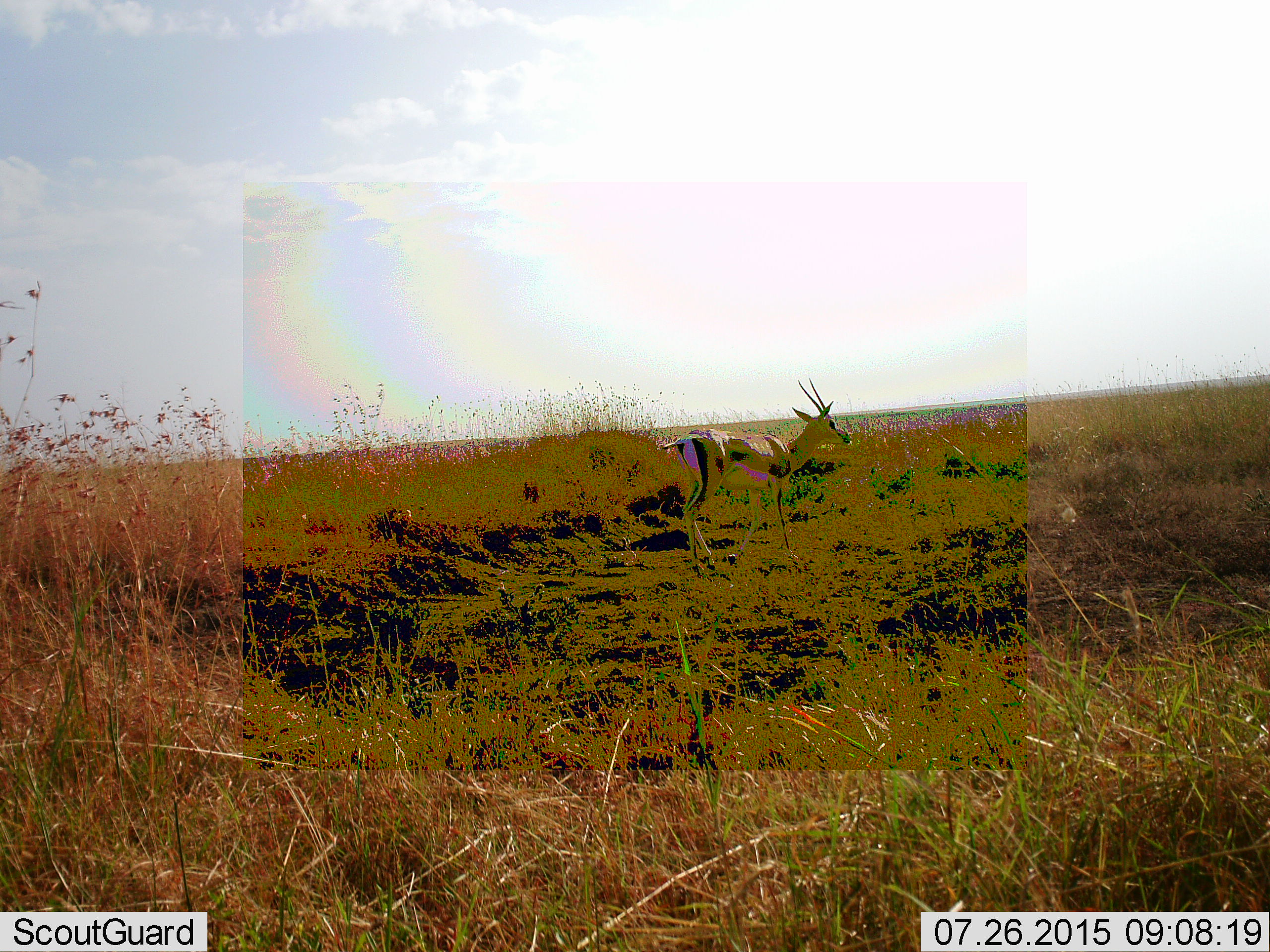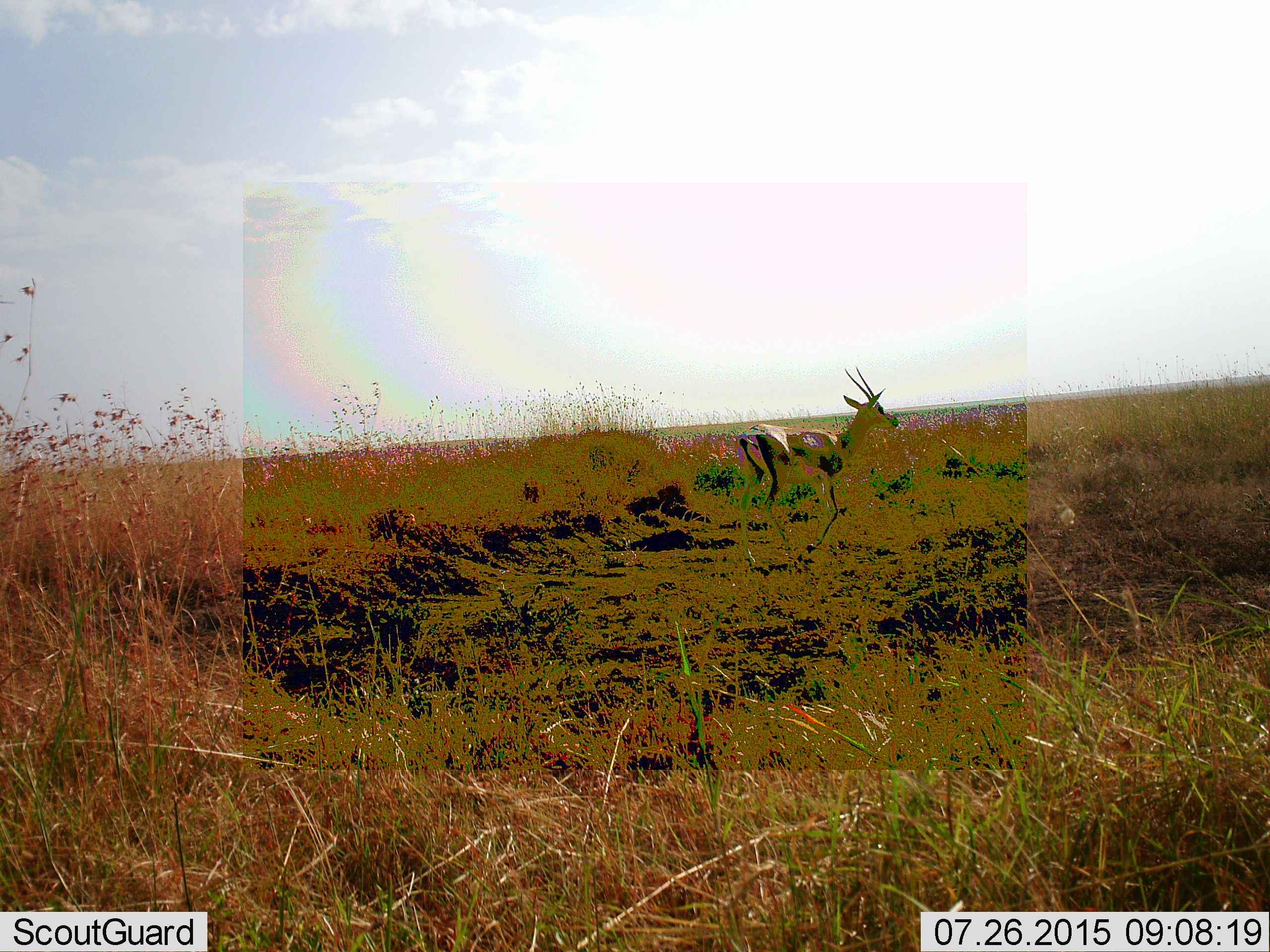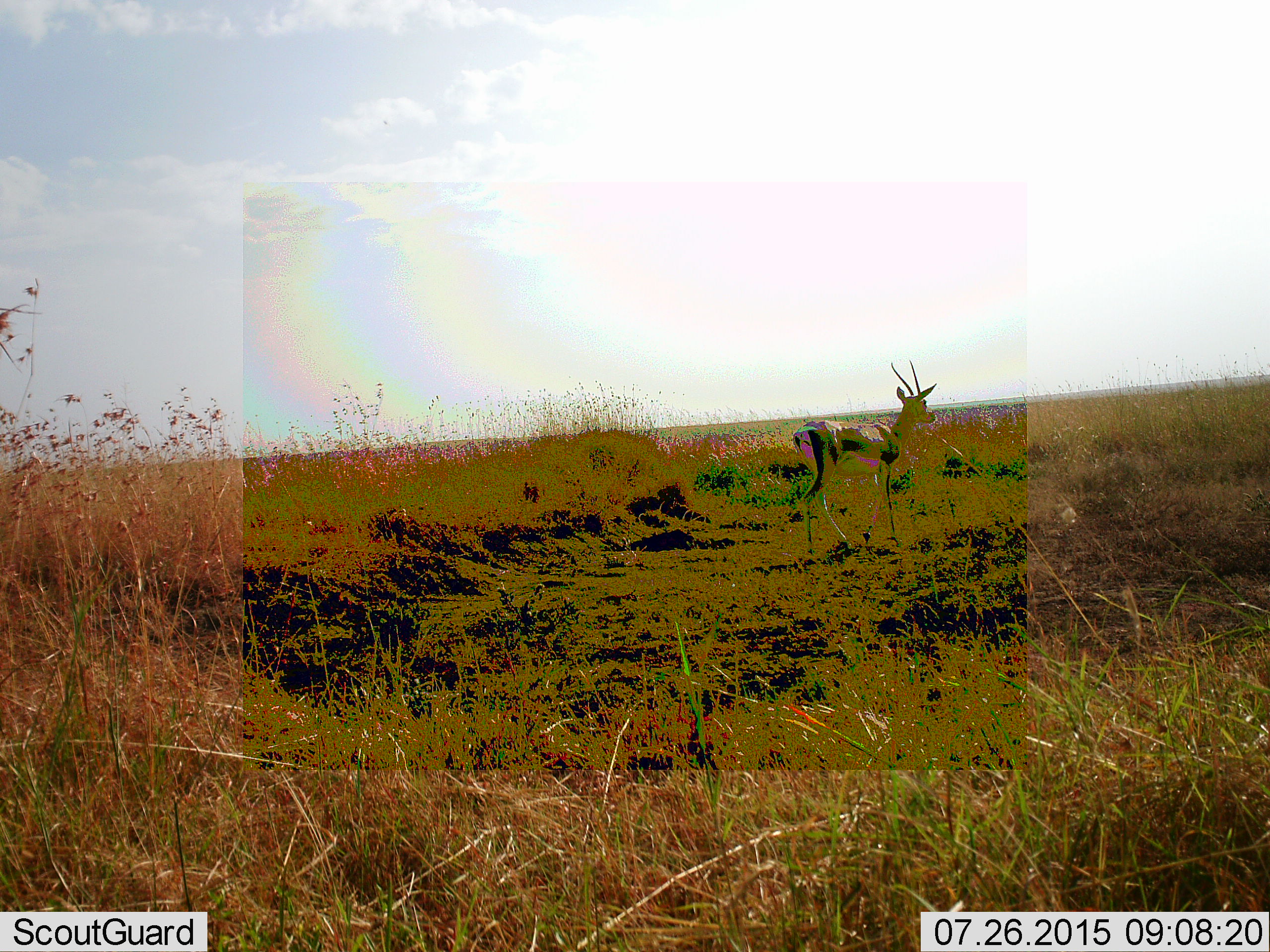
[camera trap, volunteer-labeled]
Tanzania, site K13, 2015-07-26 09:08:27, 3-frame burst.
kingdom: Animalia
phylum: Chordata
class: Mammalia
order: Artiodactyla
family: Bovidae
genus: Eudorcas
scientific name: Eudorcas thomsonii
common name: thomson's gazelle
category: gazellethomsons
Gazellethomsons (thomson's gazelle) (Eudorcas thomsonii), count 1. Behavior (volunteer vote fractions): standing 0%, resting 0%, moving 100%, interacting 0%. Young present (vote fraction): 0%. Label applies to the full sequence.